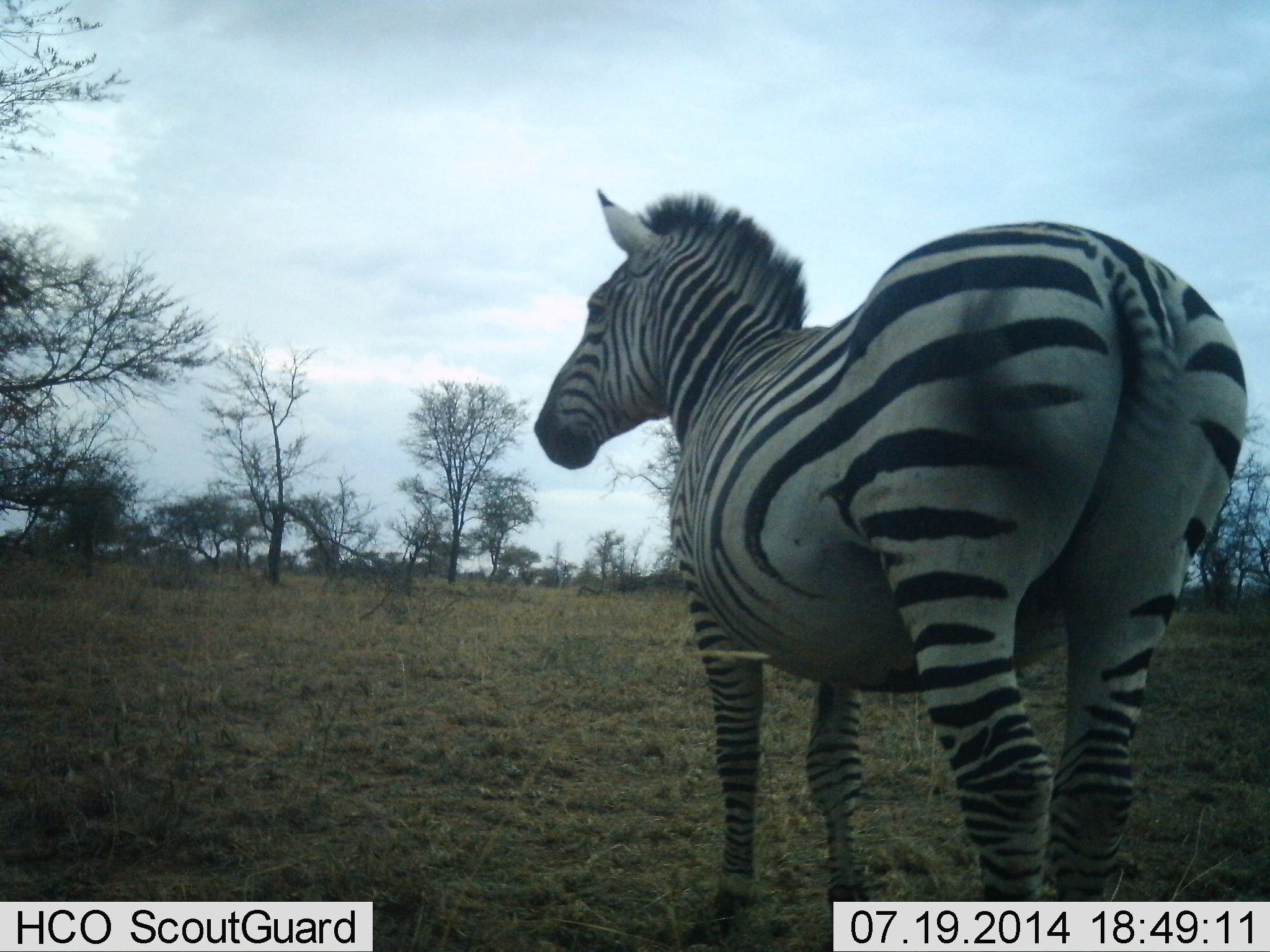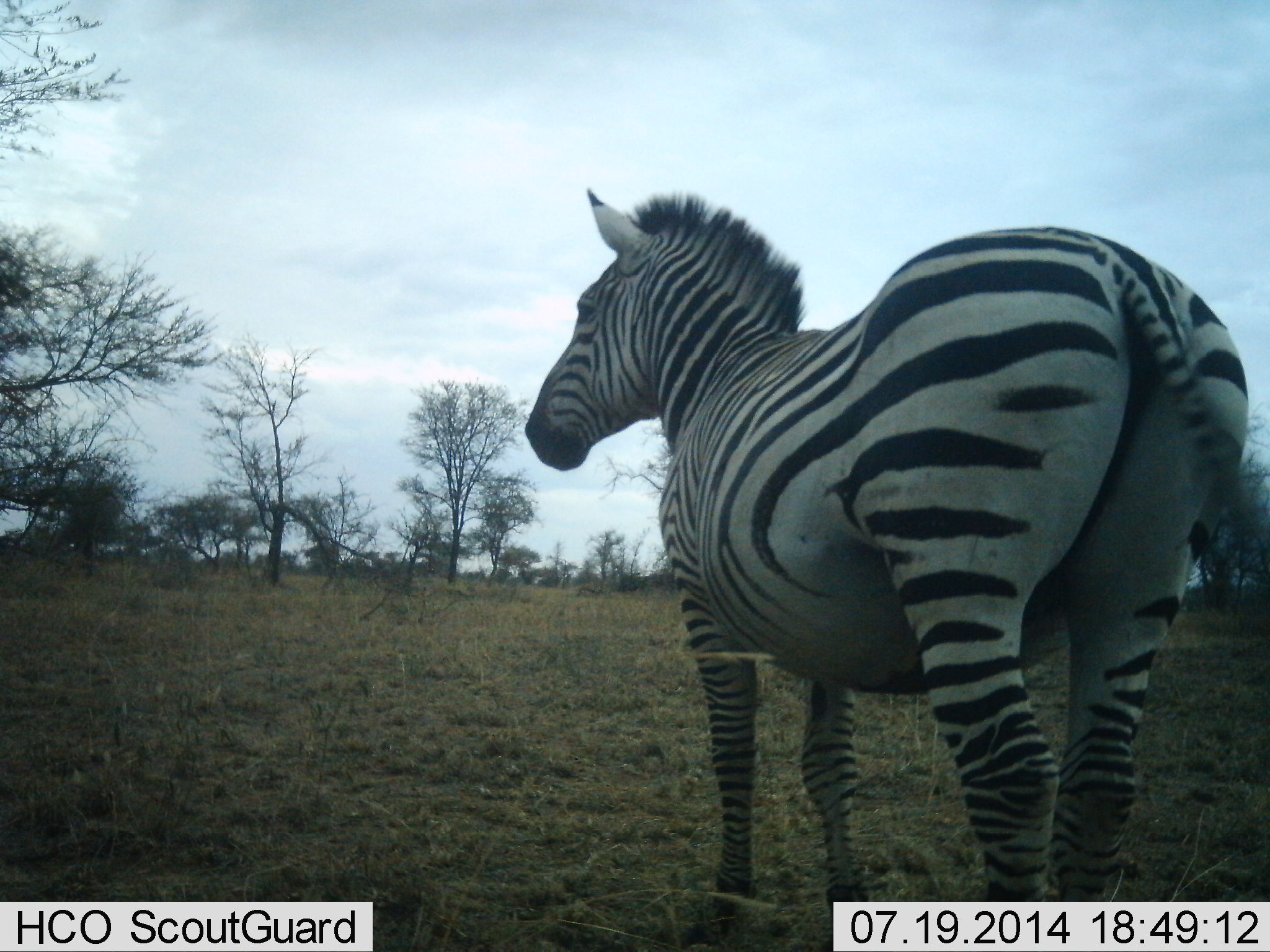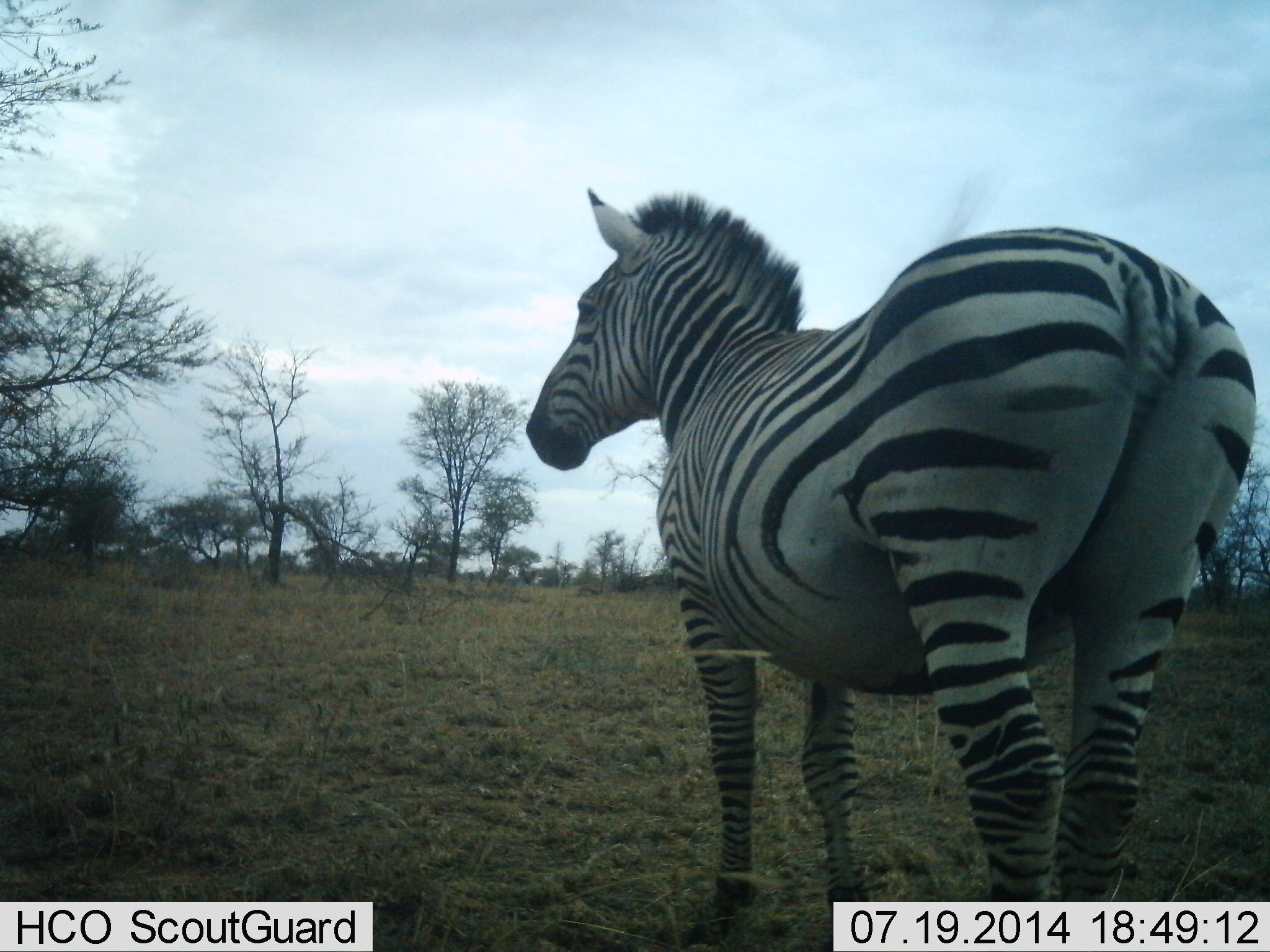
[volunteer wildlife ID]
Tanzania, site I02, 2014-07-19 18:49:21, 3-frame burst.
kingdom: Animalia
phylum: Chordata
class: Mammalia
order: Perissodactyla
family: Equidae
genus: Equus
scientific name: Equus quagga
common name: plains zebra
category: zebra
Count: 1.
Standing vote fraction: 100%.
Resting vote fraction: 0%.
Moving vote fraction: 0%.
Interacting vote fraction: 0%.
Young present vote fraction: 0%.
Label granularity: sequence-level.